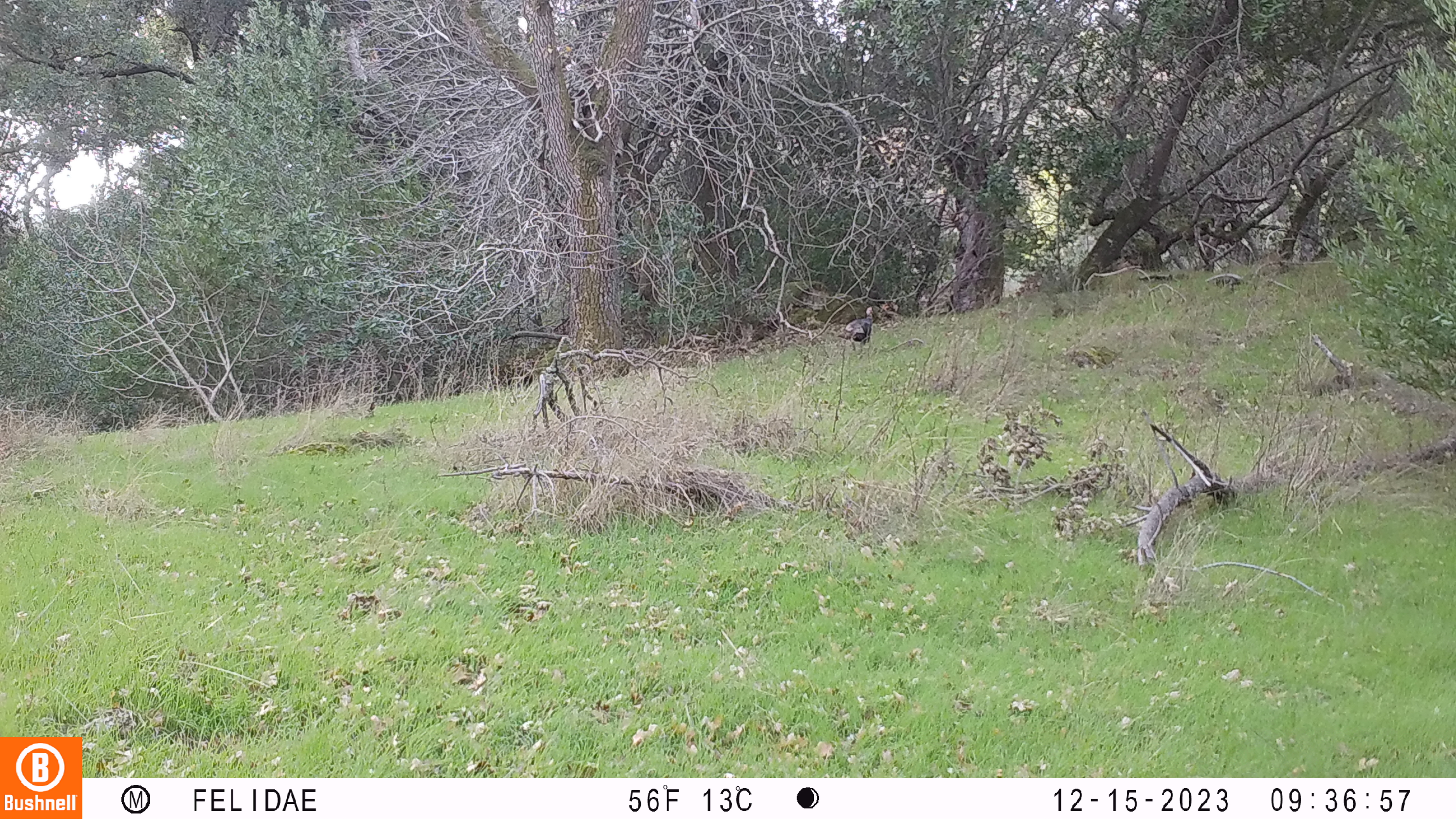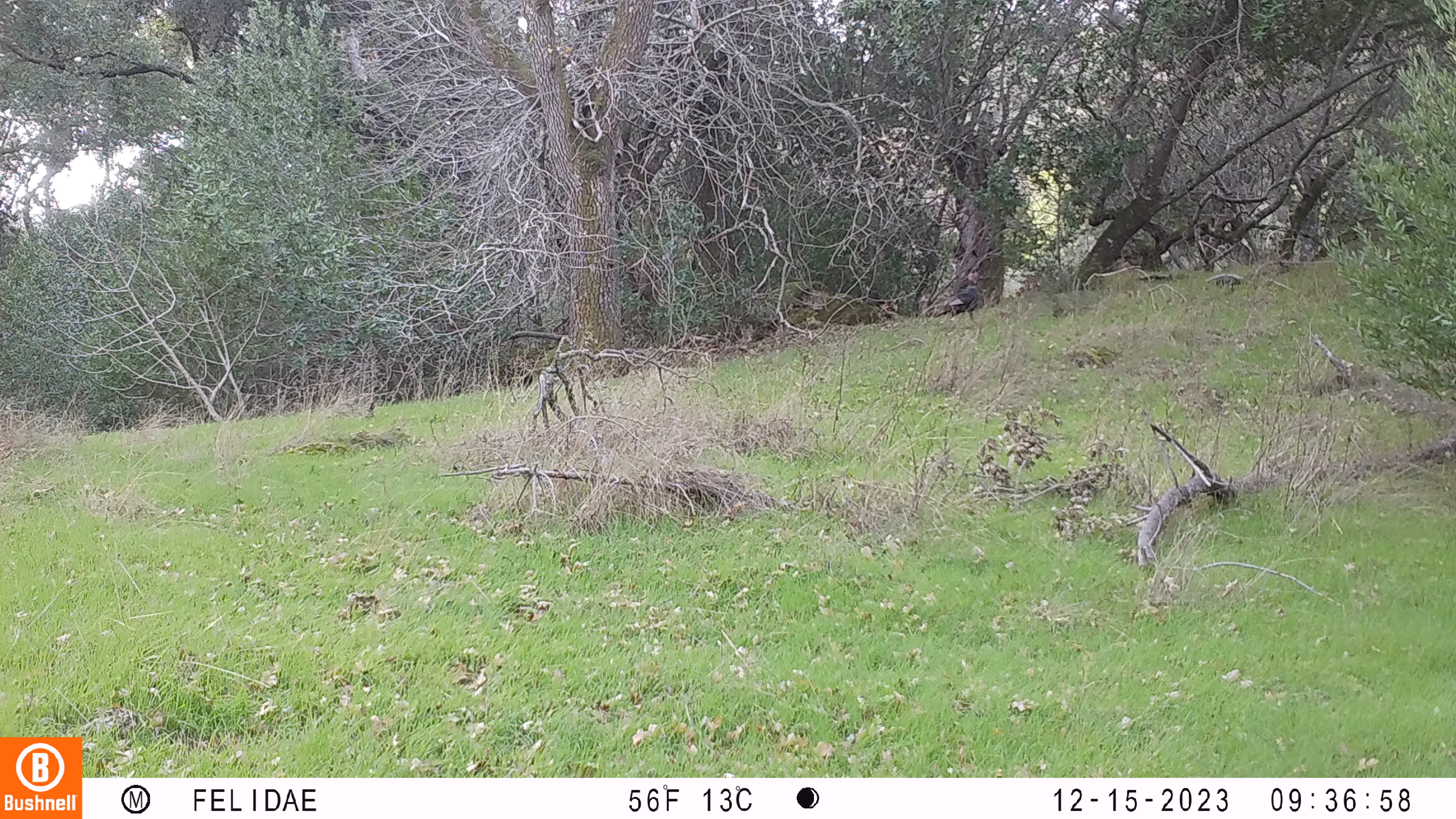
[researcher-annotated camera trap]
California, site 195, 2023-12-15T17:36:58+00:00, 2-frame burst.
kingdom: Animalia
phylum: Chordata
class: Aves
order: Galliformes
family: Phasianidae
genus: Meleagris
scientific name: Meleagris gallopavo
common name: turkey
Turkey (Meleagris gallopavo).